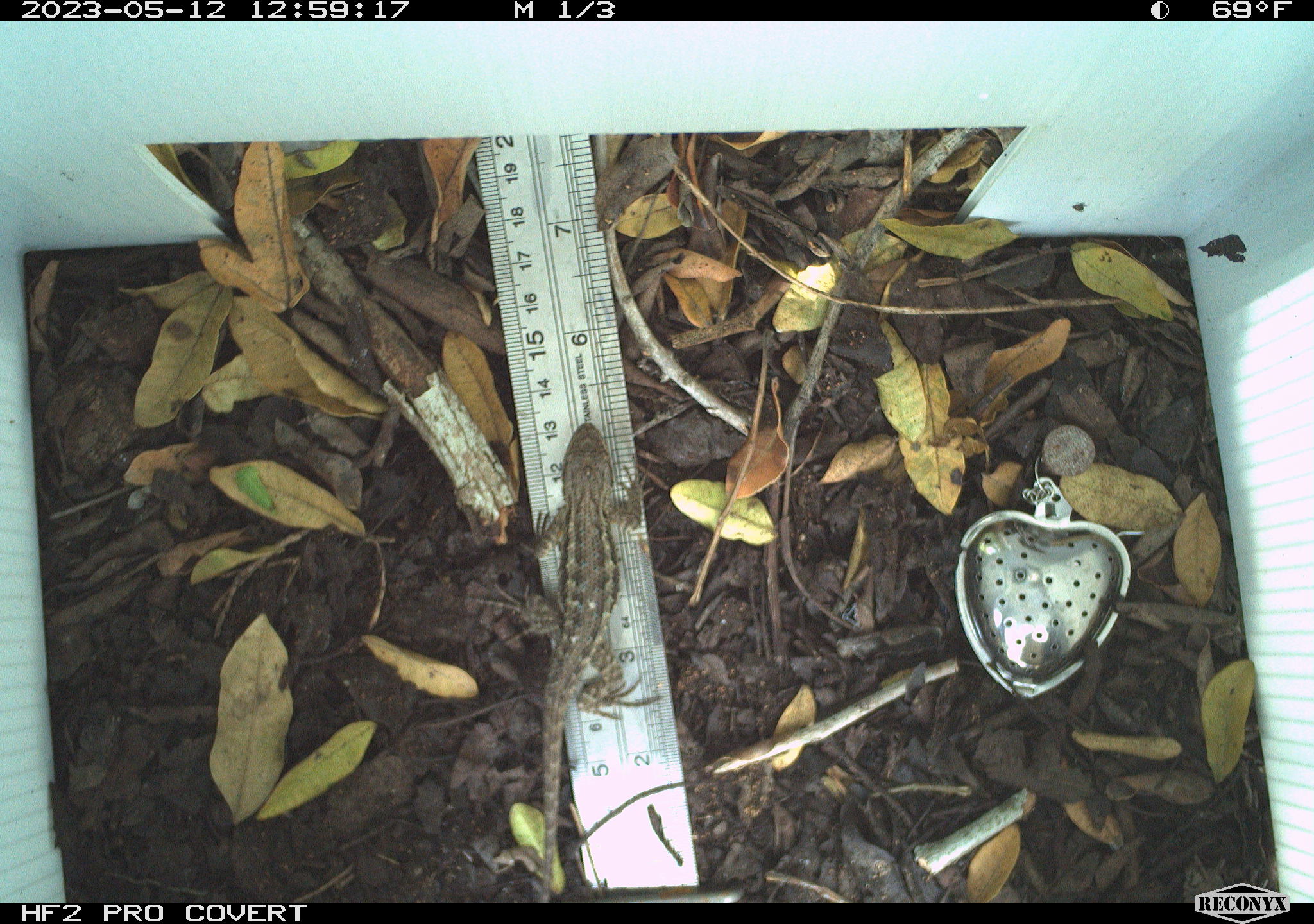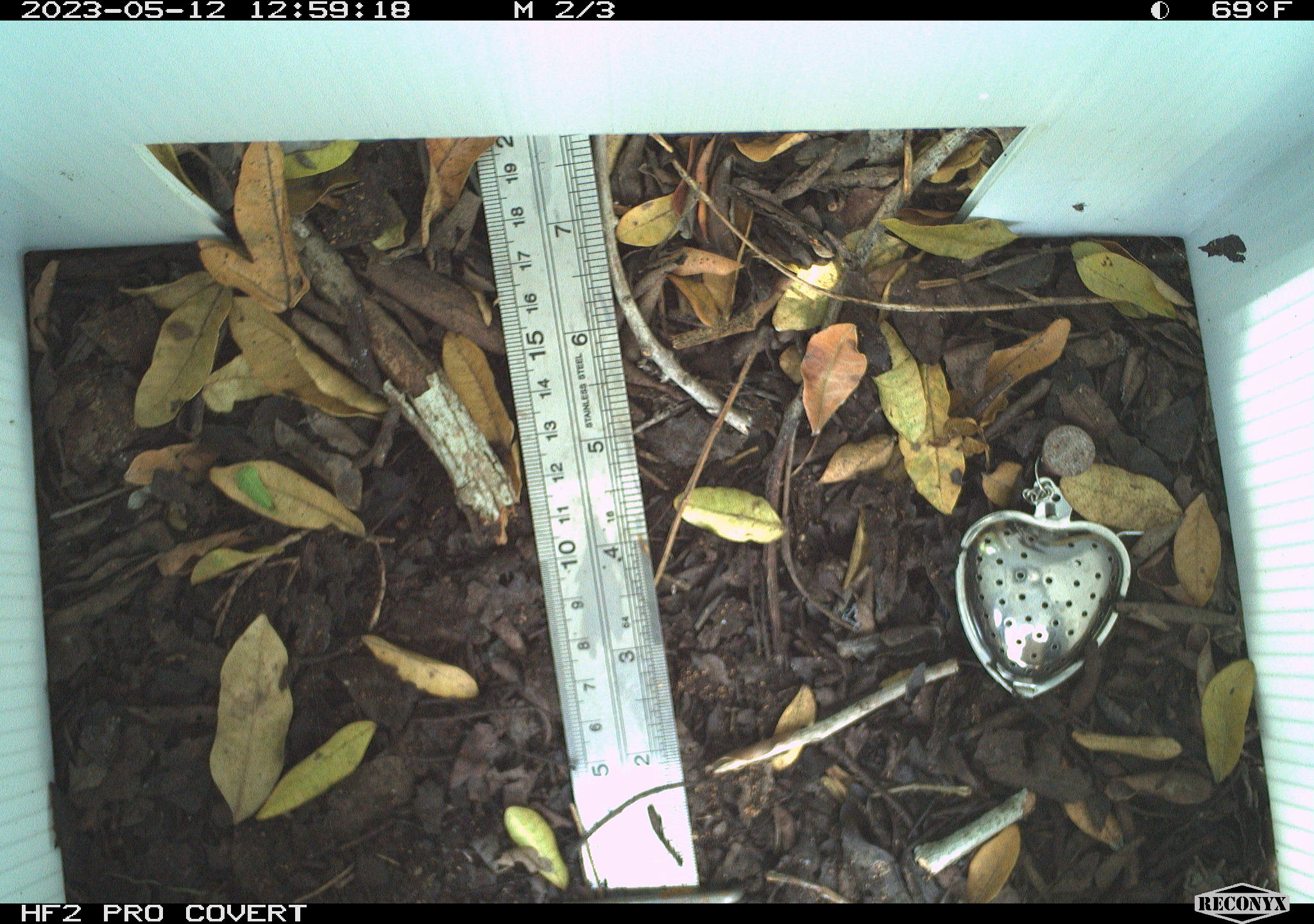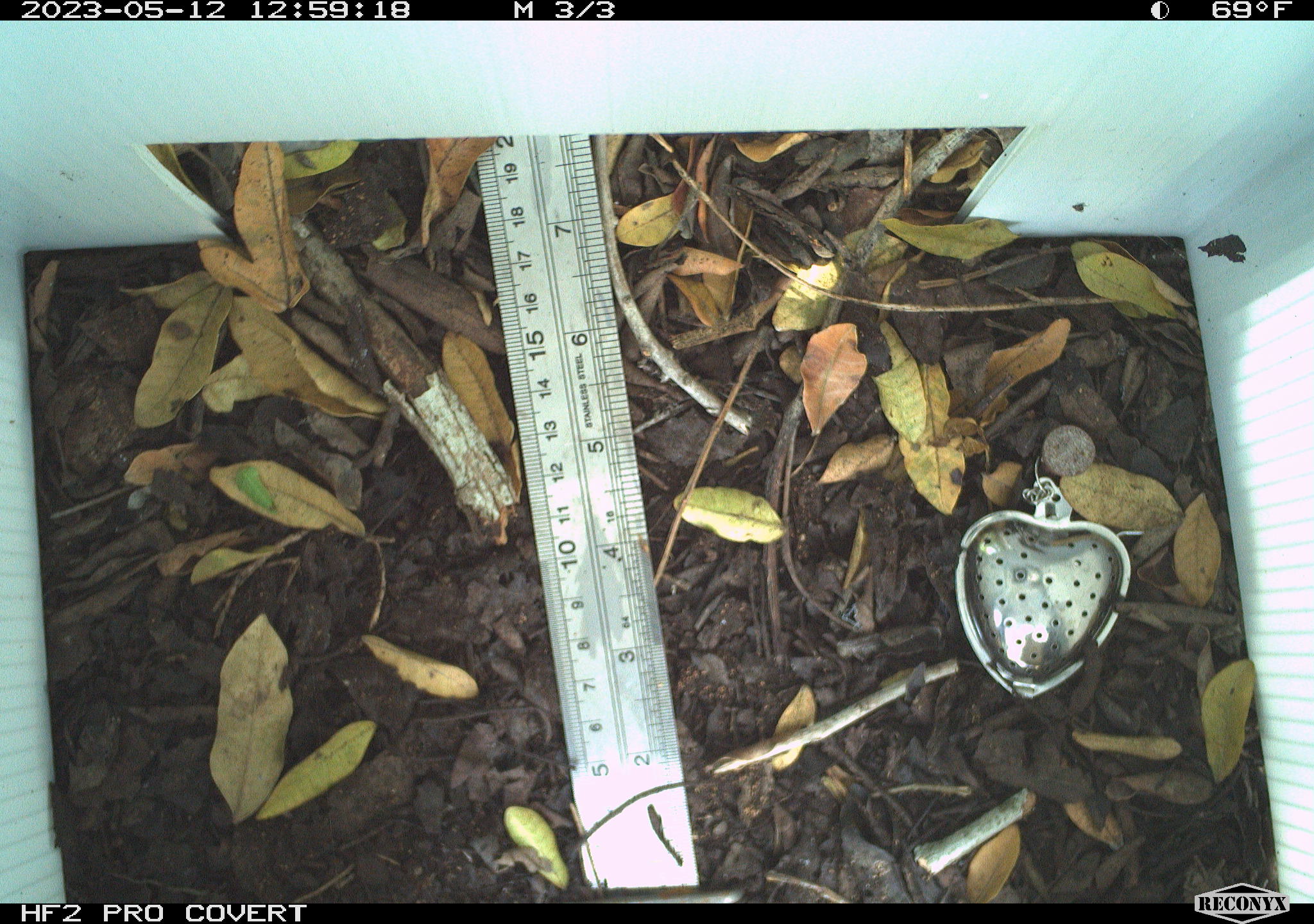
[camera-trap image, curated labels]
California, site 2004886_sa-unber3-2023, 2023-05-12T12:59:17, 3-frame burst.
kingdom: Animalia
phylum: Chordata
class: Reptilia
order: Squamata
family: Phrynosomatidae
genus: Sceloporus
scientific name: Sceloporus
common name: spiny lizards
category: sceloporus species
Sceloporus species (spiny lizards) (Sceloporus).